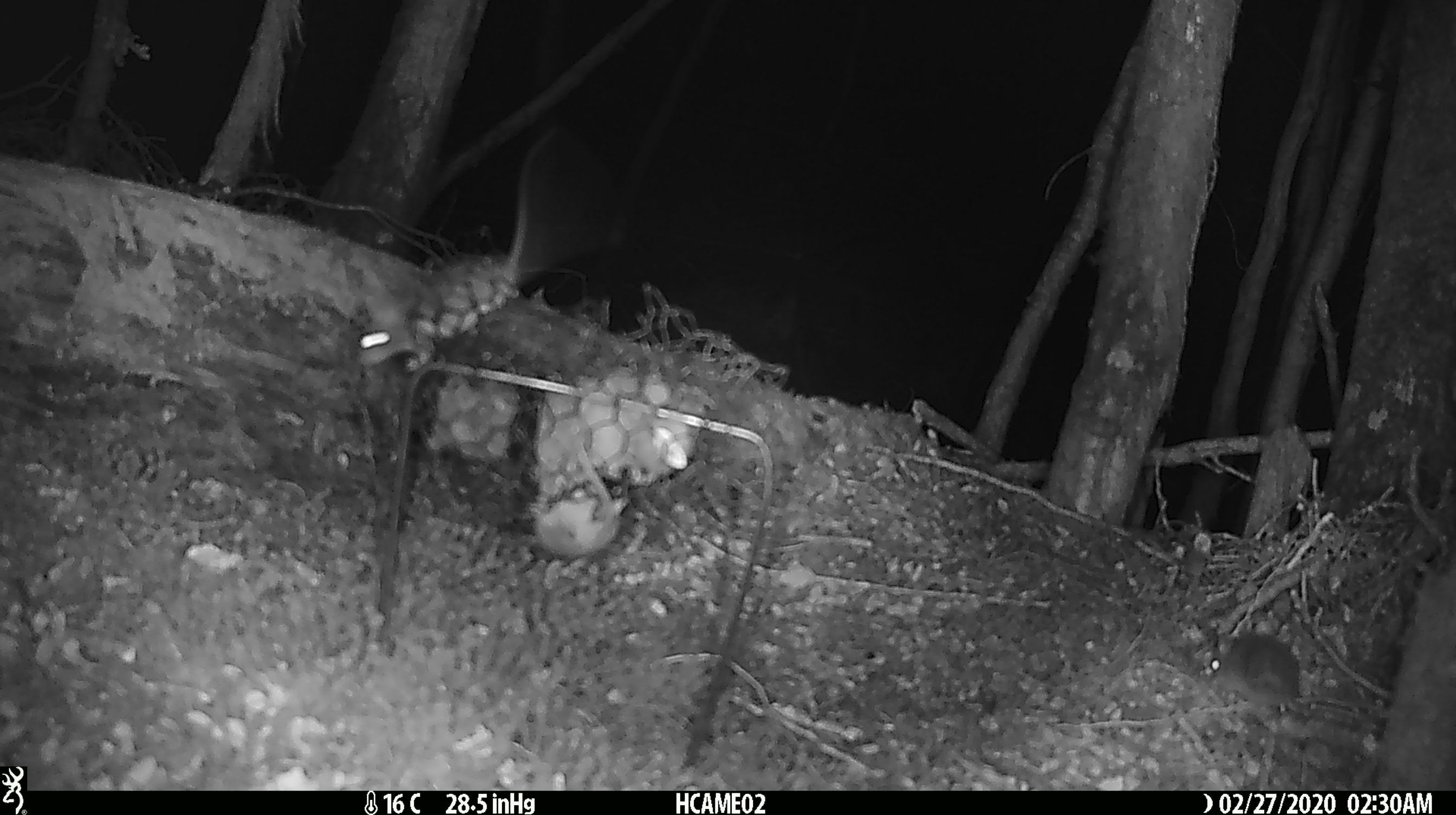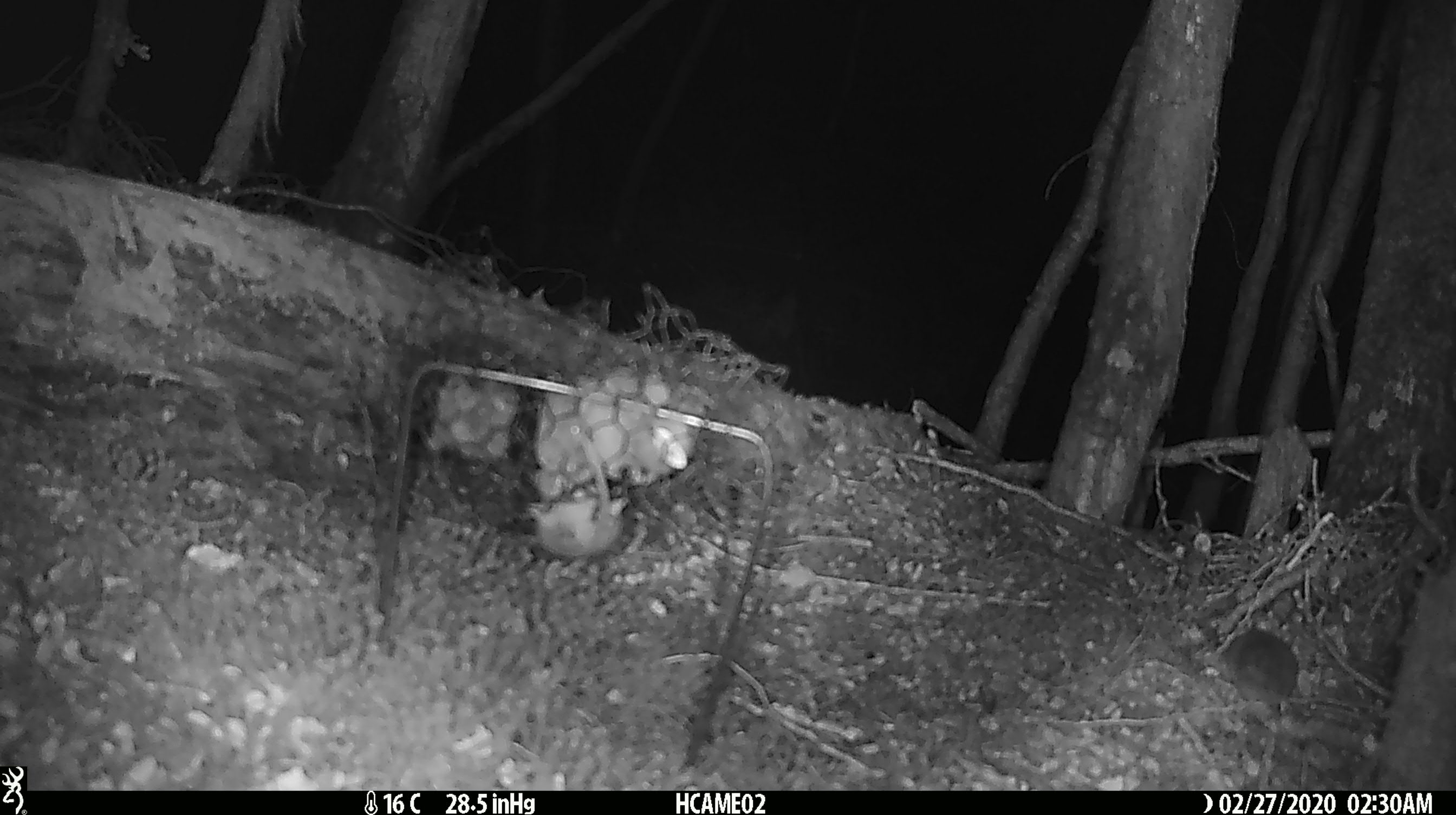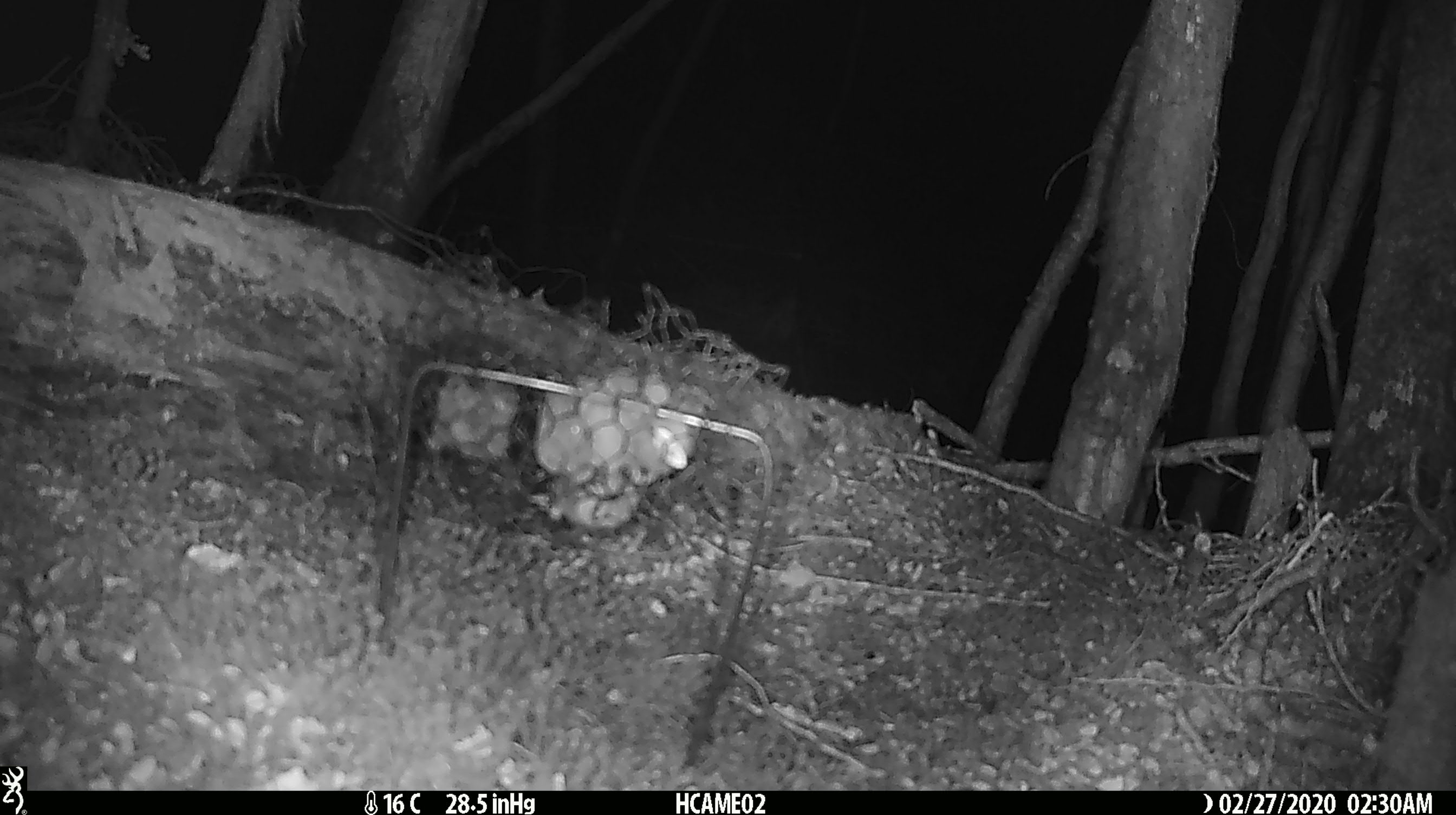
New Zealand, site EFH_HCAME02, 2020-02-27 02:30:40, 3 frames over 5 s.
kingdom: Animalia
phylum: Chordata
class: Mammalia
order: Rodentia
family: Muridae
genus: Mus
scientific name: Mus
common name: mouse